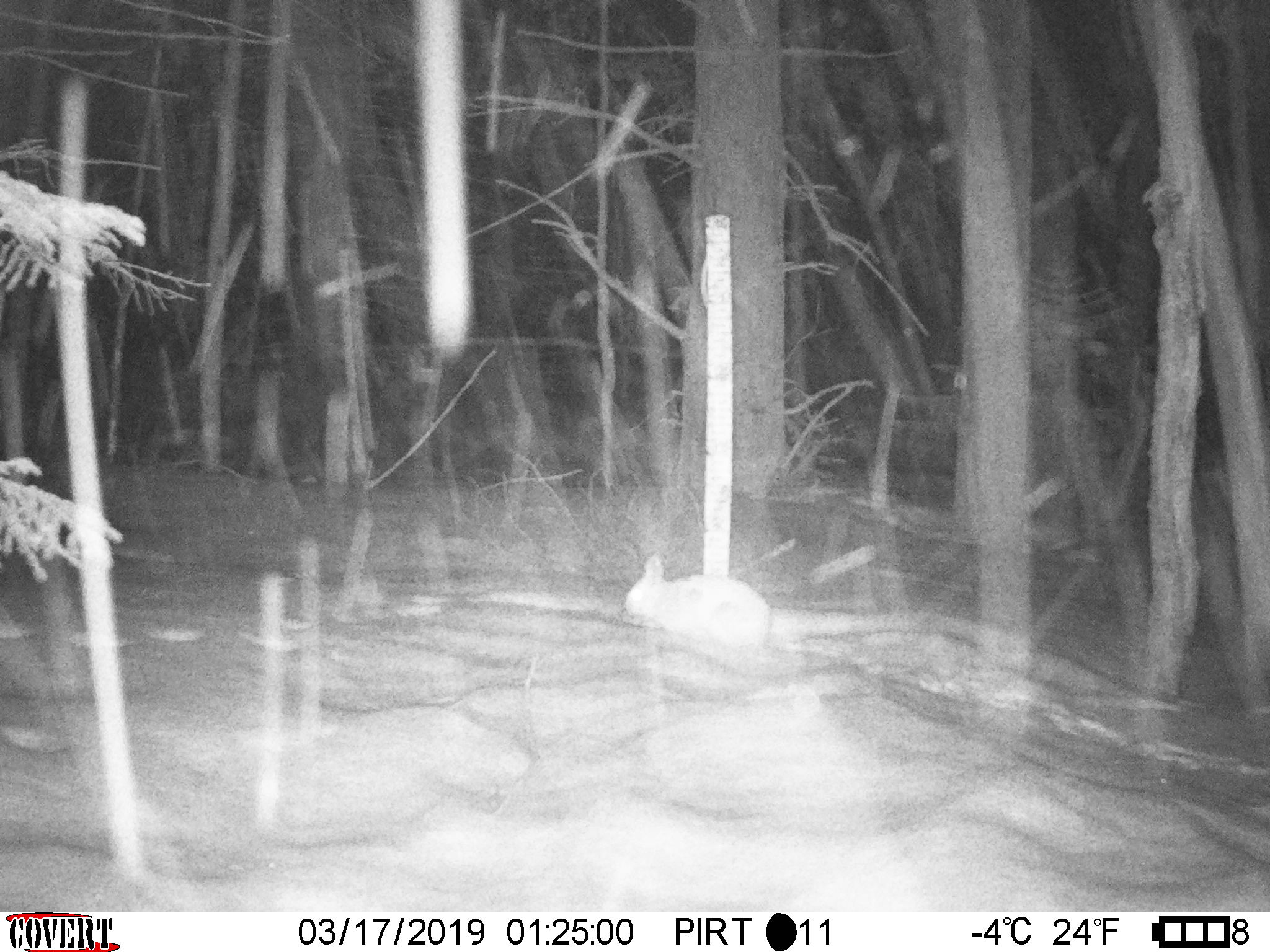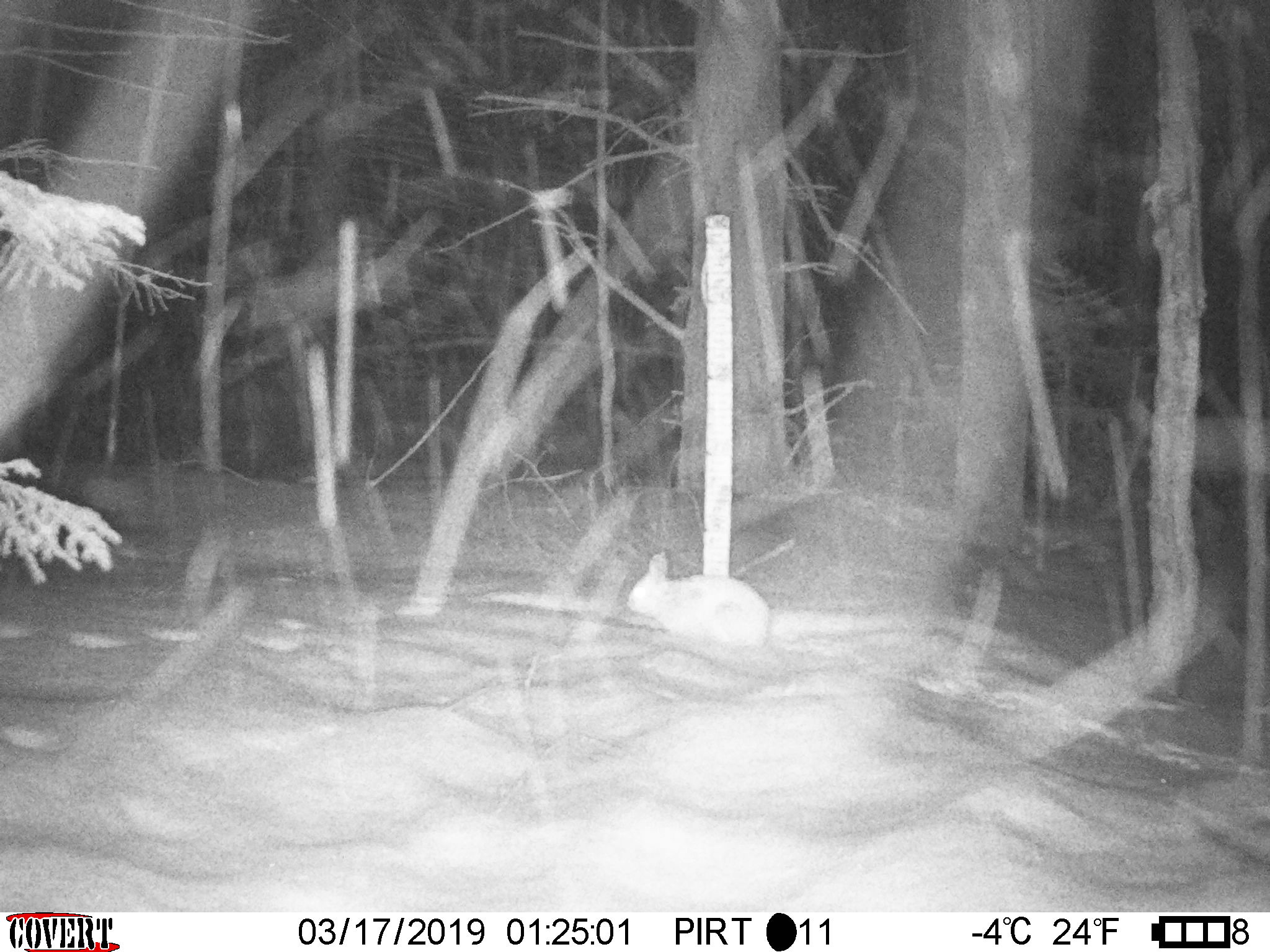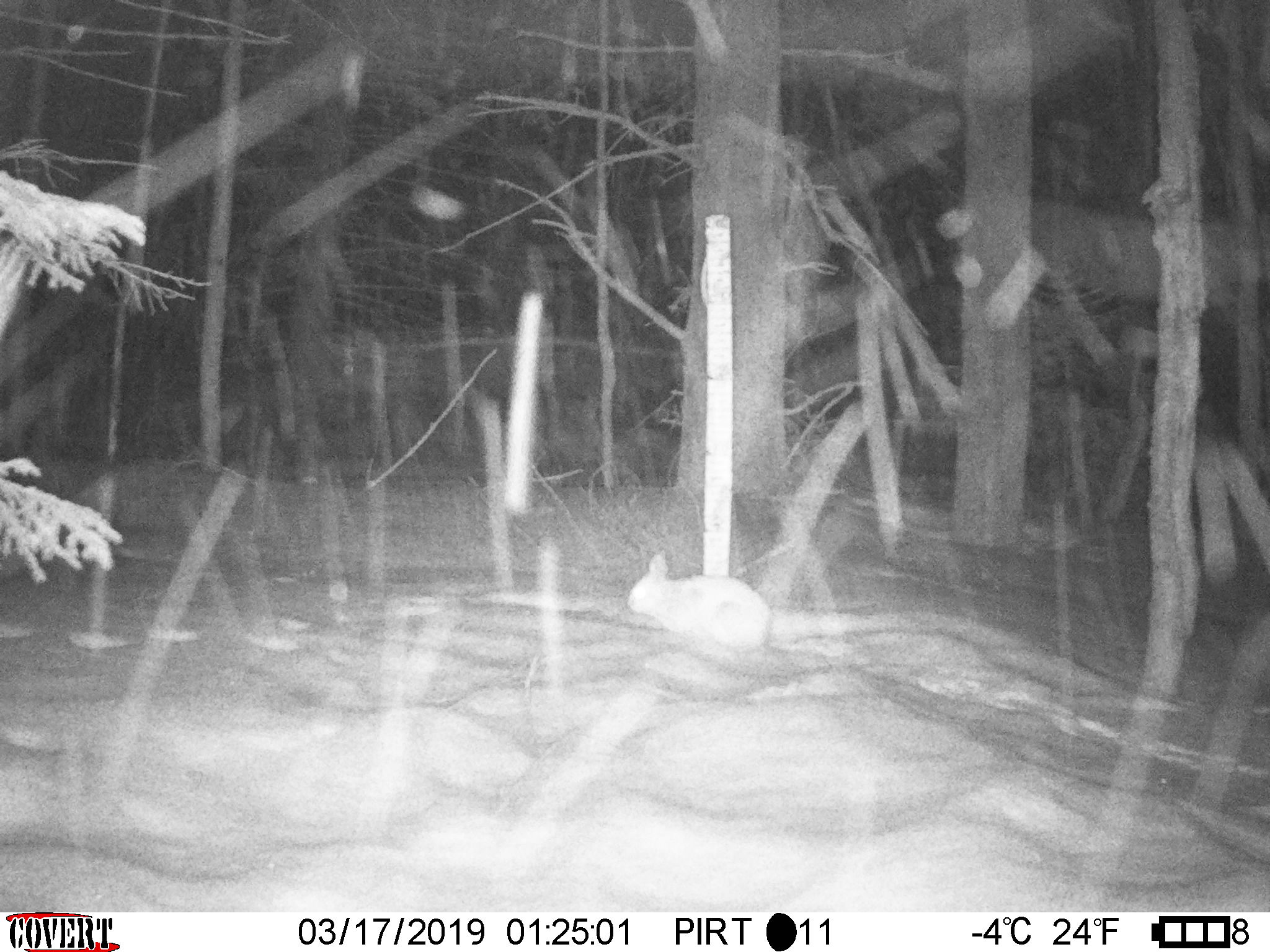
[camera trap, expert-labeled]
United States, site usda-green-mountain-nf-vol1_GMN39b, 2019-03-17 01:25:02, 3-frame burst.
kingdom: Animalia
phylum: Chordata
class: Mammalia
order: Lagomorpha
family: Leporidae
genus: Lepus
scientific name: Lepus americanus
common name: snowshoe hare